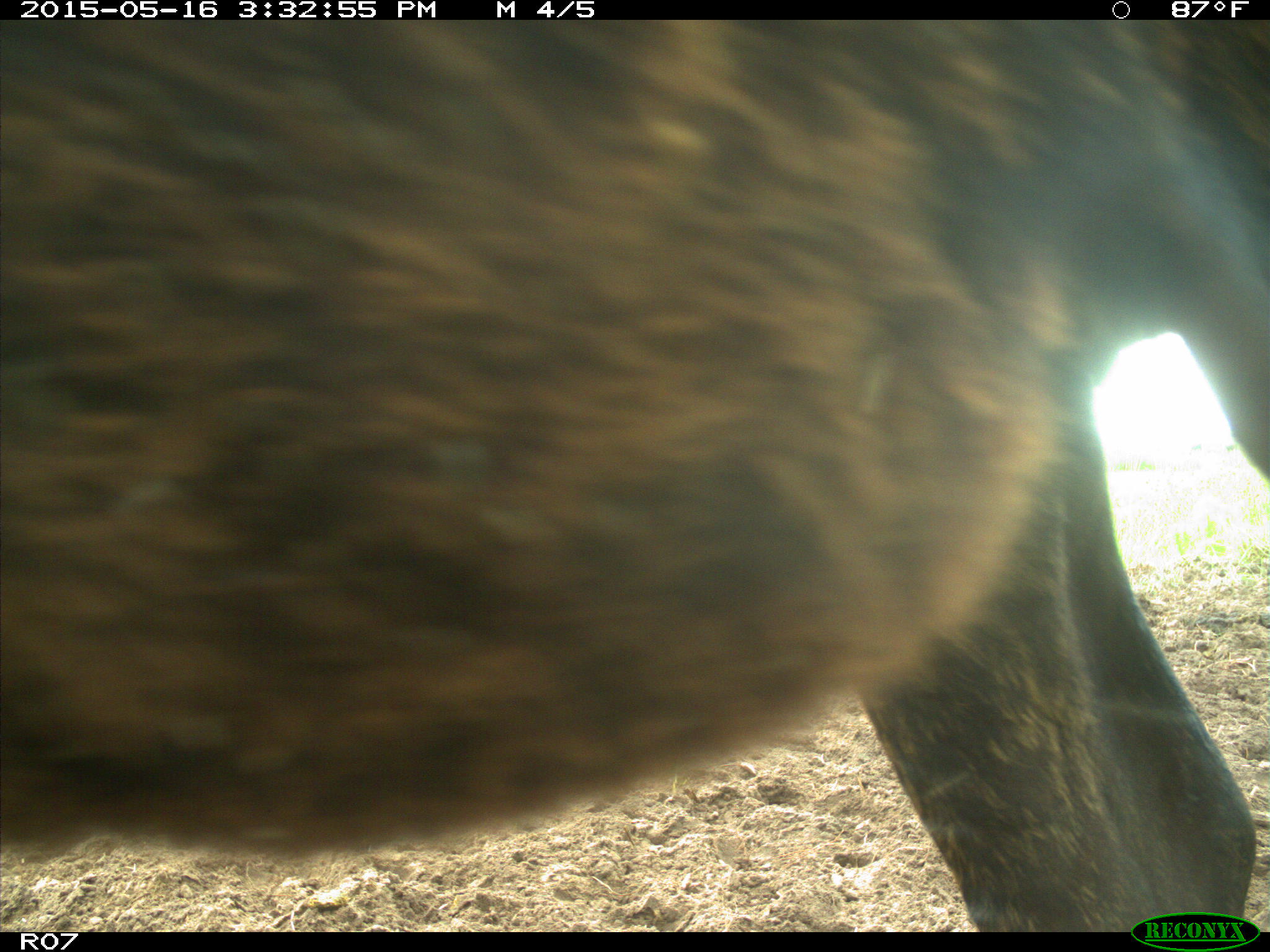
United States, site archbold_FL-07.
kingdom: Animalia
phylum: Chordata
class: Mammalia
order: Artiodactyla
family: Bovidae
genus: Bos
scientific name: Bos taurus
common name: domestic cow